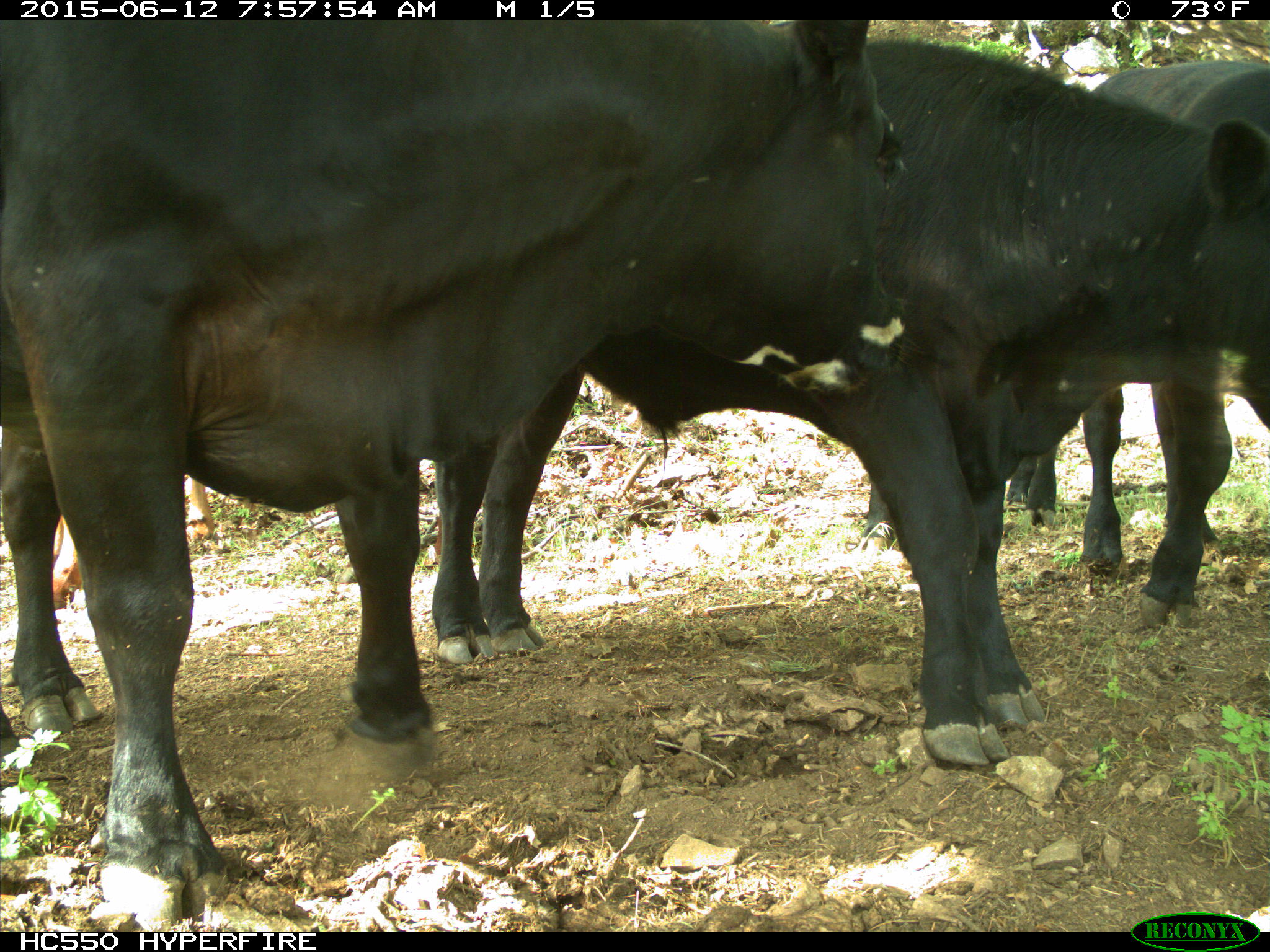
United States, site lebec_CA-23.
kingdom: Animalia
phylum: Chordata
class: Mammalia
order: Artiodactyla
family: Bovidae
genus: Bos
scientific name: Bos taurus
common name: domestic cow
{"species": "Bos taurus (domestic cow)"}